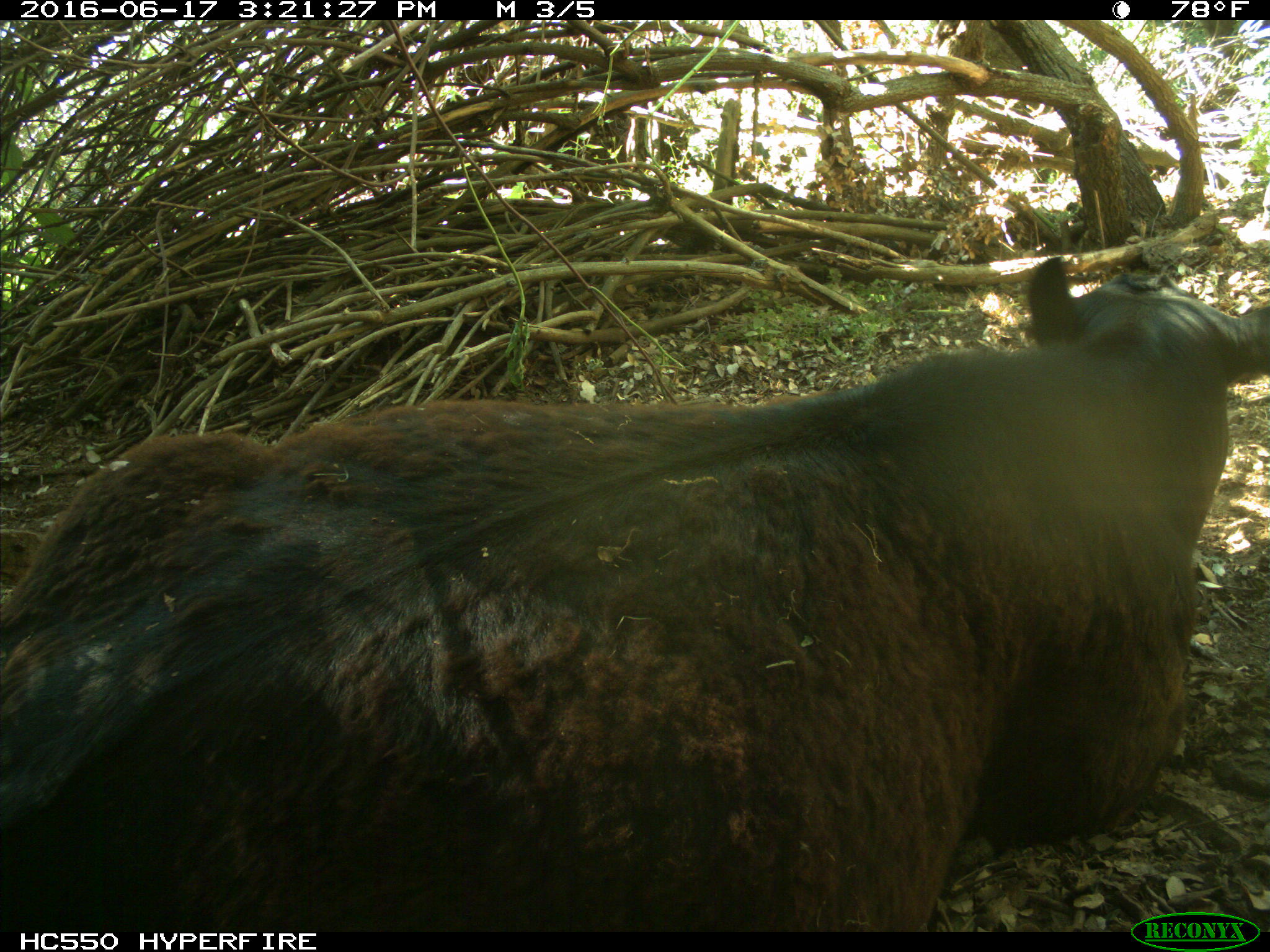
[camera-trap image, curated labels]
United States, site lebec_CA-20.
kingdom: Animalia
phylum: Chordata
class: Mammalia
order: Artiodactyla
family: Bovidae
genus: Bos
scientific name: Bos taurus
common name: domestic cow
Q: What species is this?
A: Bos taurus (domestic cow).